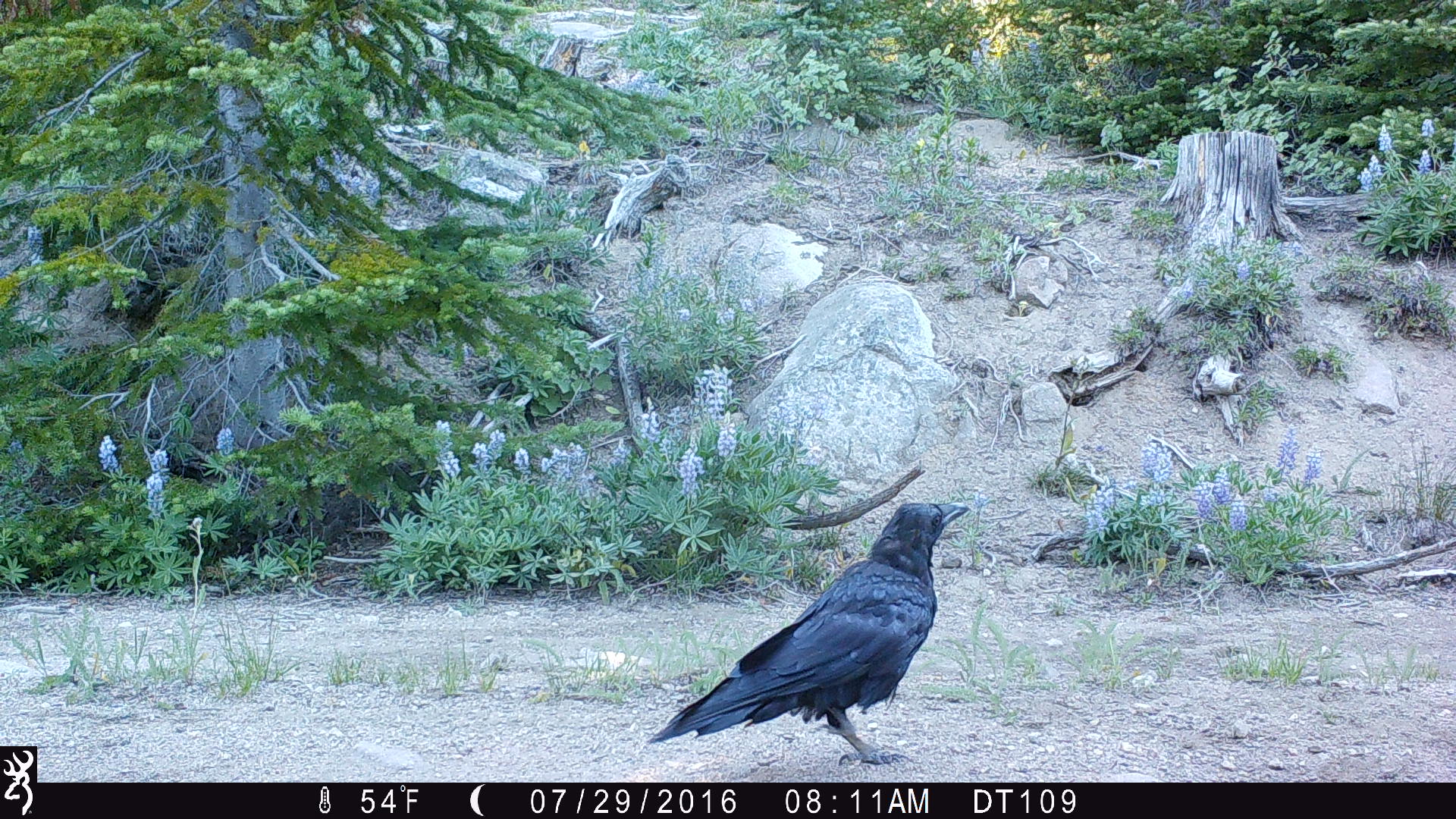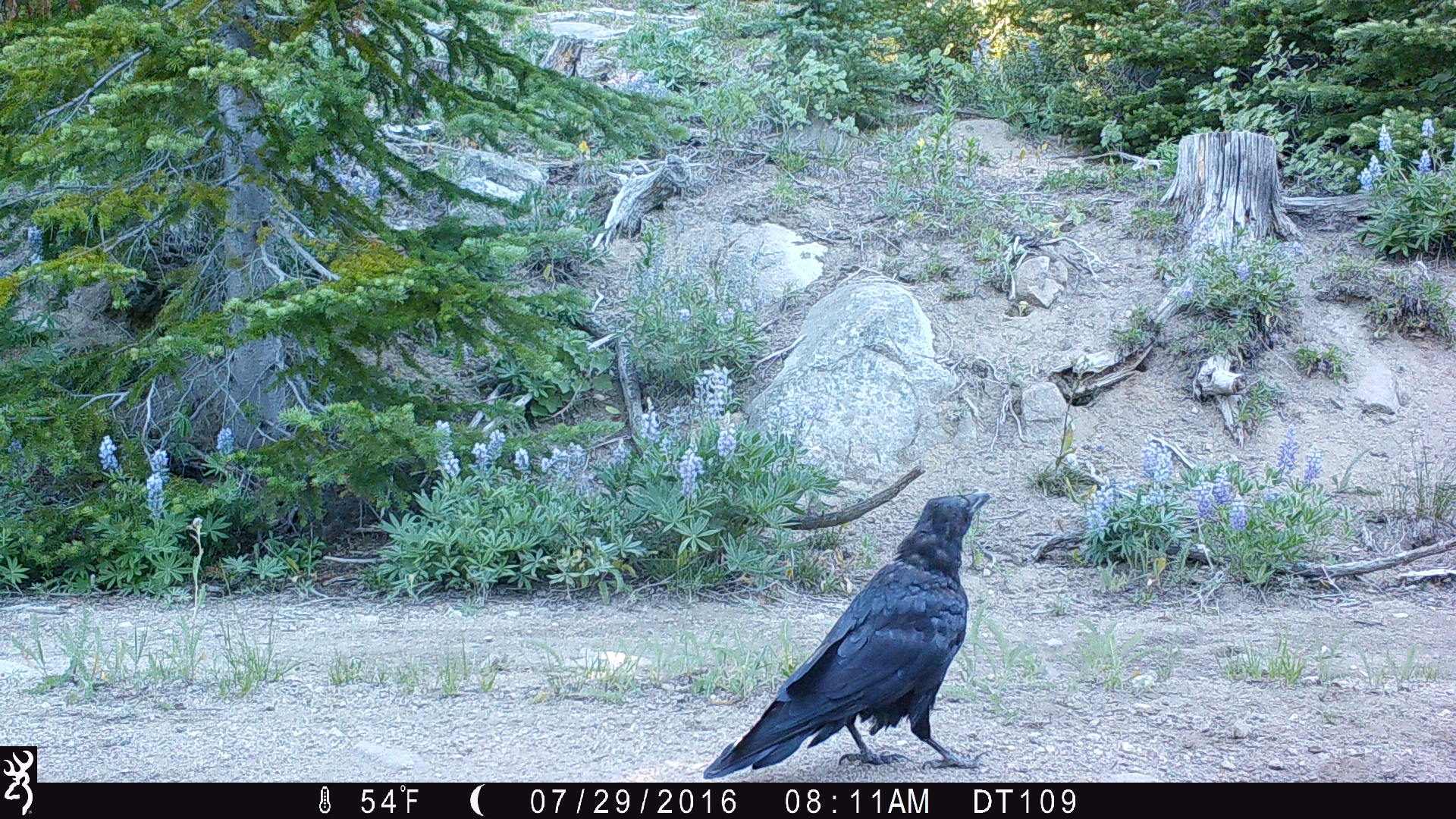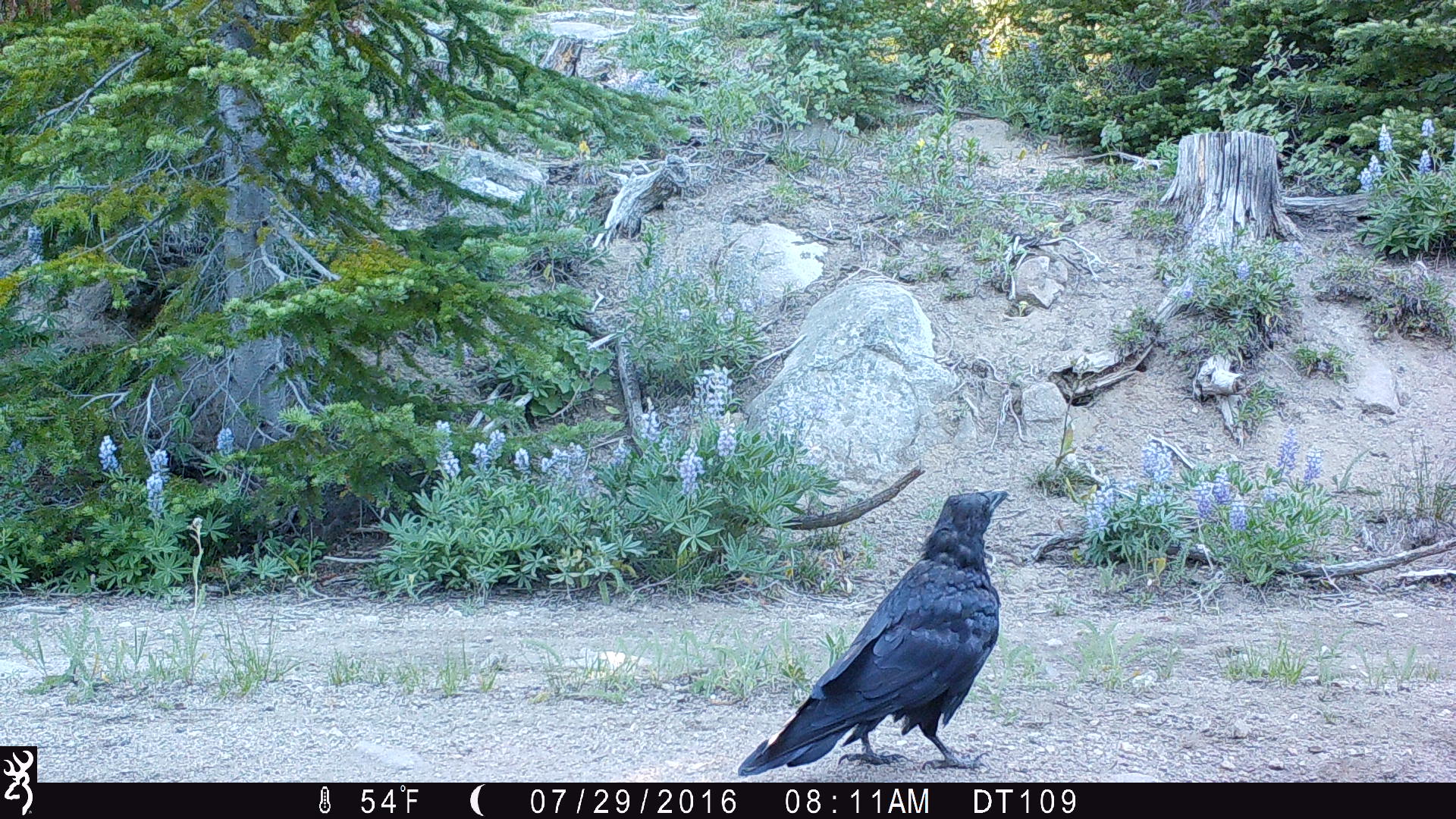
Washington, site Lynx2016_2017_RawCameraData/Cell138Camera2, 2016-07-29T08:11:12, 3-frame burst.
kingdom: Animalia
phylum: Chordata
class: Aves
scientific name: Aves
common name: birds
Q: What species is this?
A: Aves (birds).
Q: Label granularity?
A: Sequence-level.